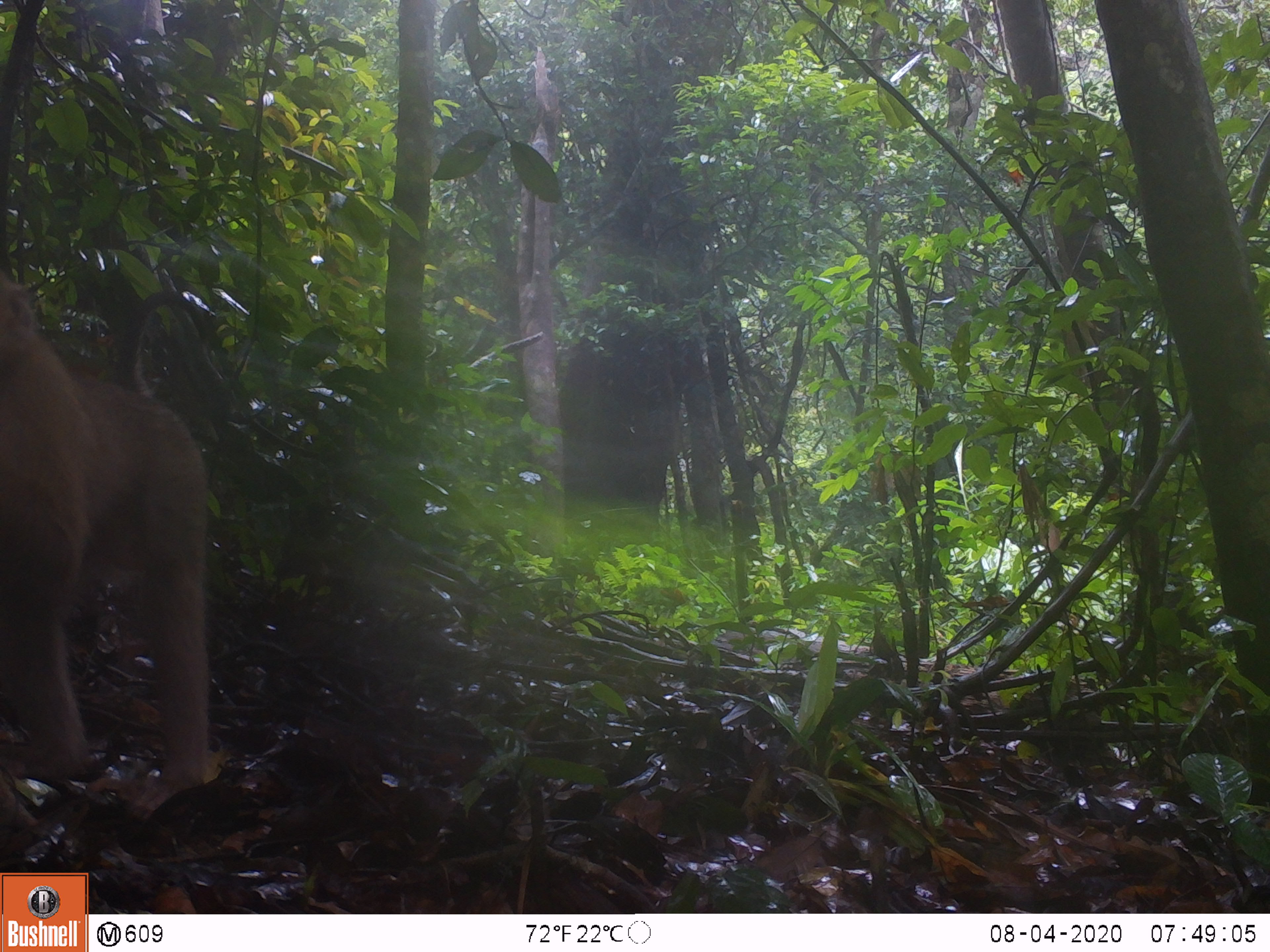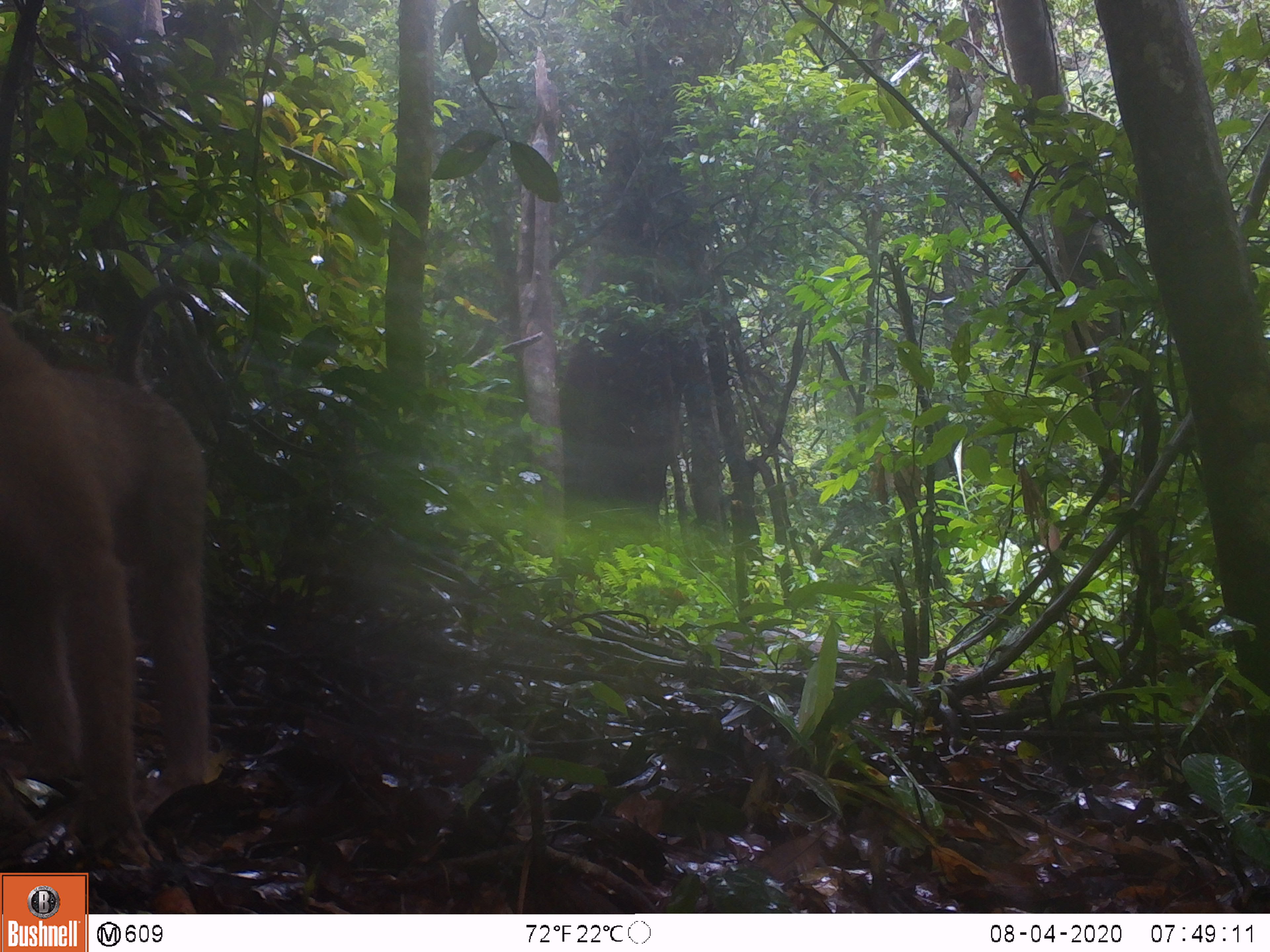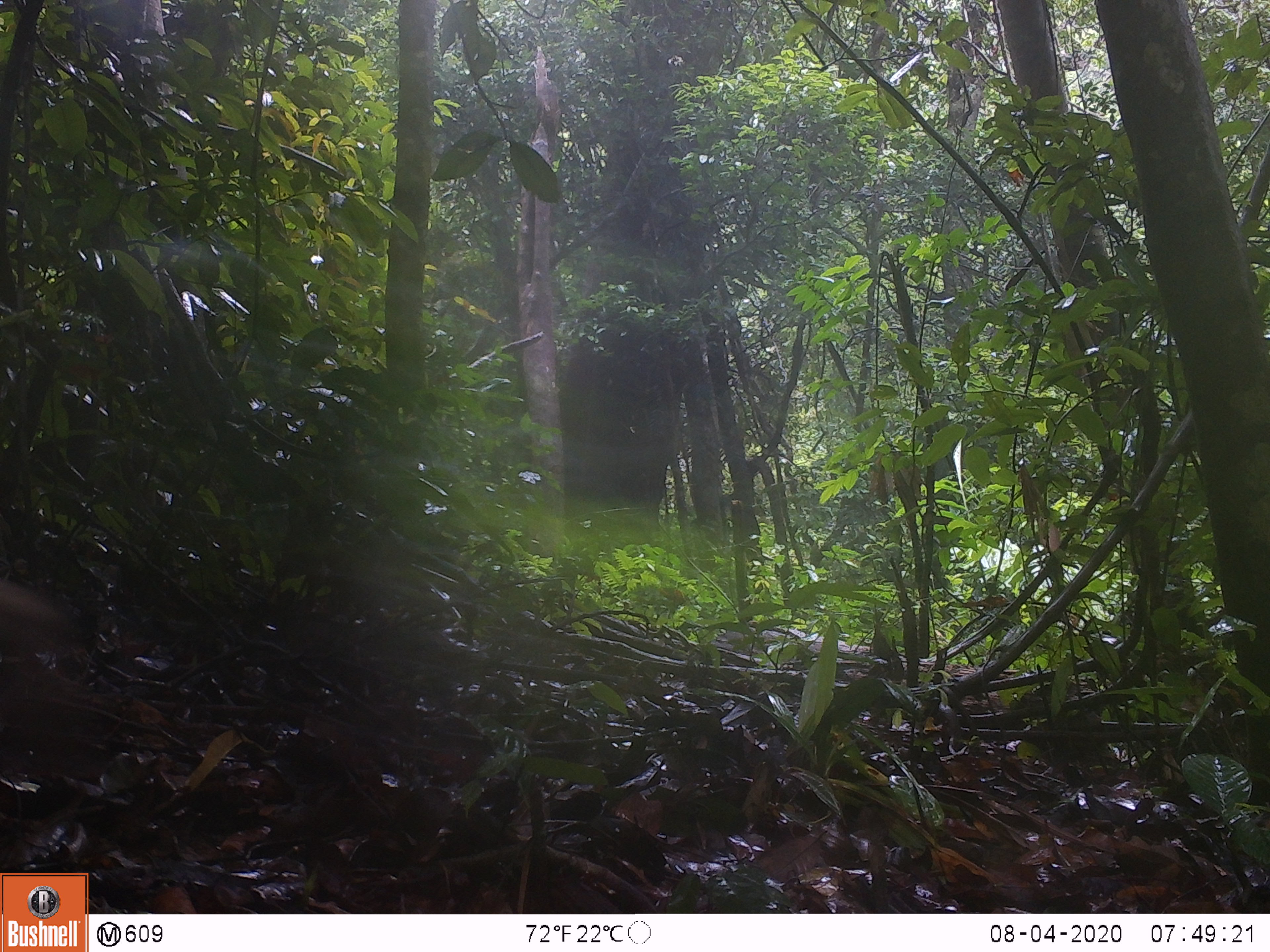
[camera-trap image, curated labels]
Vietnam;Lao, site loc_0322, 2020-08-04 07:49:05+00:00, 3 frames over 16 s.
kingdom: Animalia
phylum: Chordata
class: Mammalia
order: Primates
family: Cercopithecidae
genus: Macaca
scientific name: Macaca nemestrina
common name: pig-tailed macaque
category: pig tailed macaque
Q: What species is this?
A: Pig tailed macaque (pig-tailed macaque) (Macaca nemestrina).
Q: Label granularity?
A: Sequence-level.